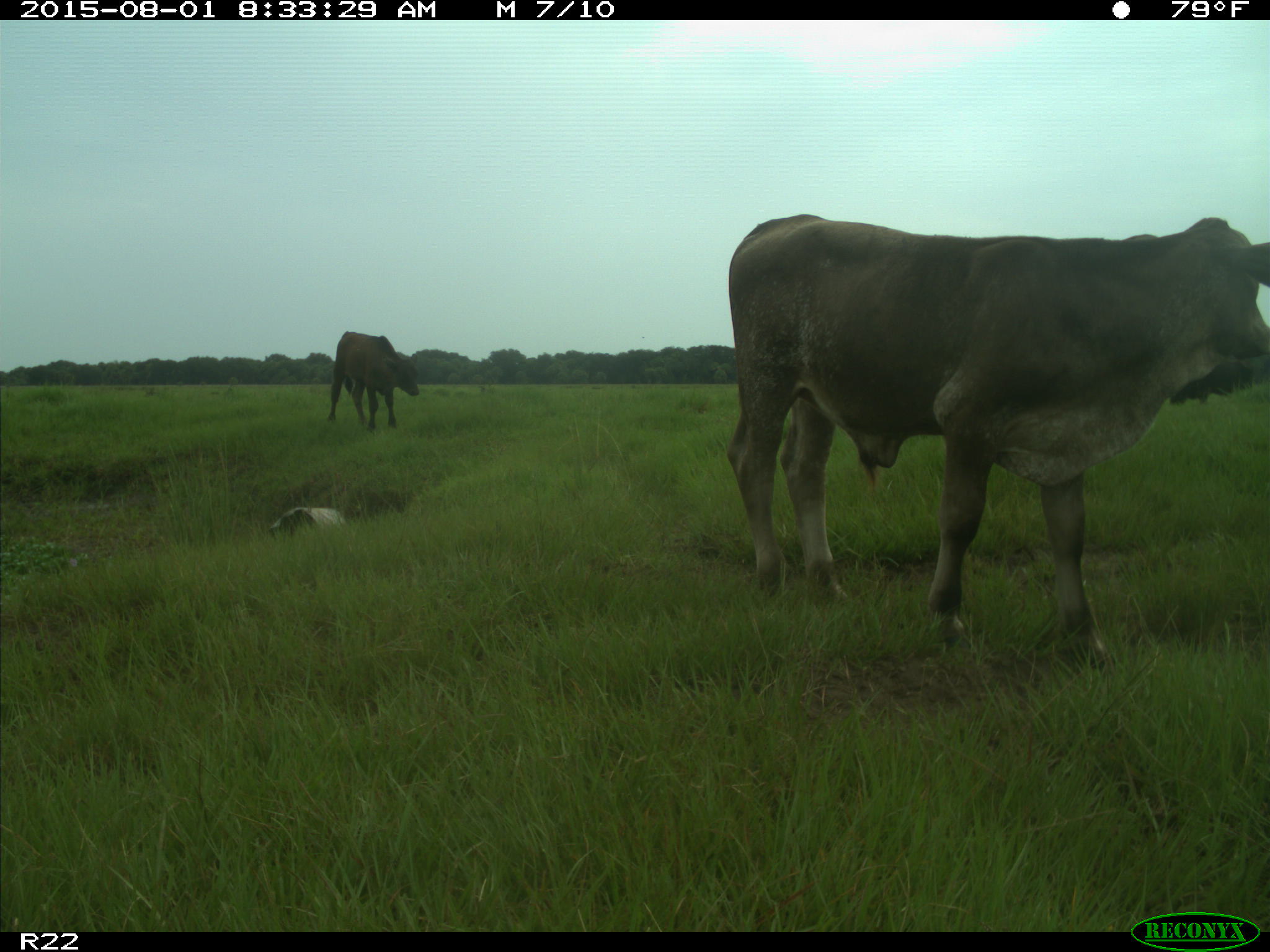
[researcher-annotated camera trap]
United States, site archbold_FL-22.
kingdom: Animalia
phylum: Chordata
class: Mammalia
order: Artiodactyla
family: Bovidae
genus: Bos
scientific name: Bos taurus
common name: domestic cow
Bos taurus (domestic cow).